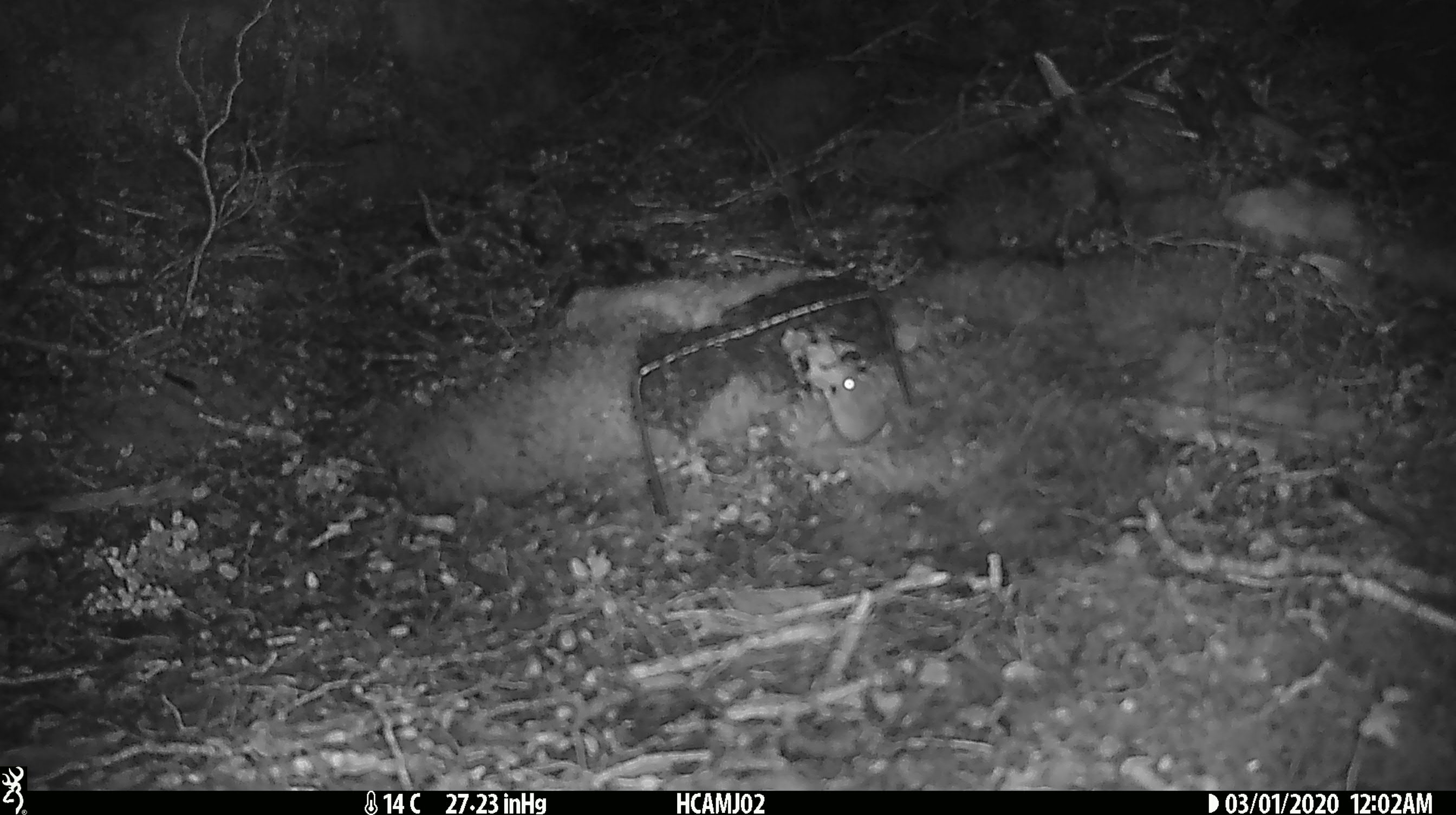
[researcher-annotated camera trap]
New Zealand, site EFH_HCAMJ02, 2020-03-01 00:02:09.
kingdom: Animalia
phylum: Chordata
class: Mammalia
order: Rodentia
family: Muridae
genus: Mus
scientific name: Mus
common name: mouse